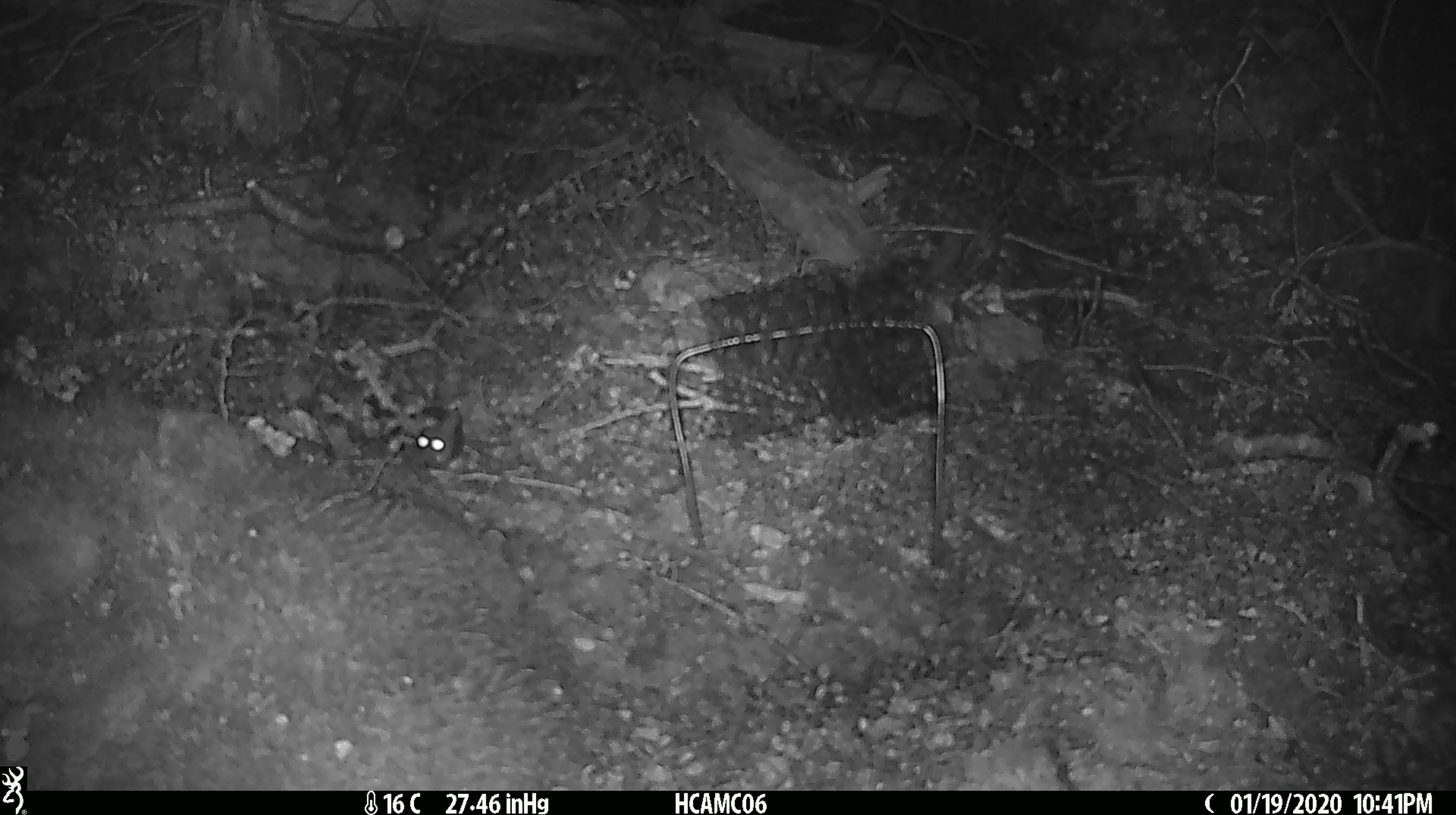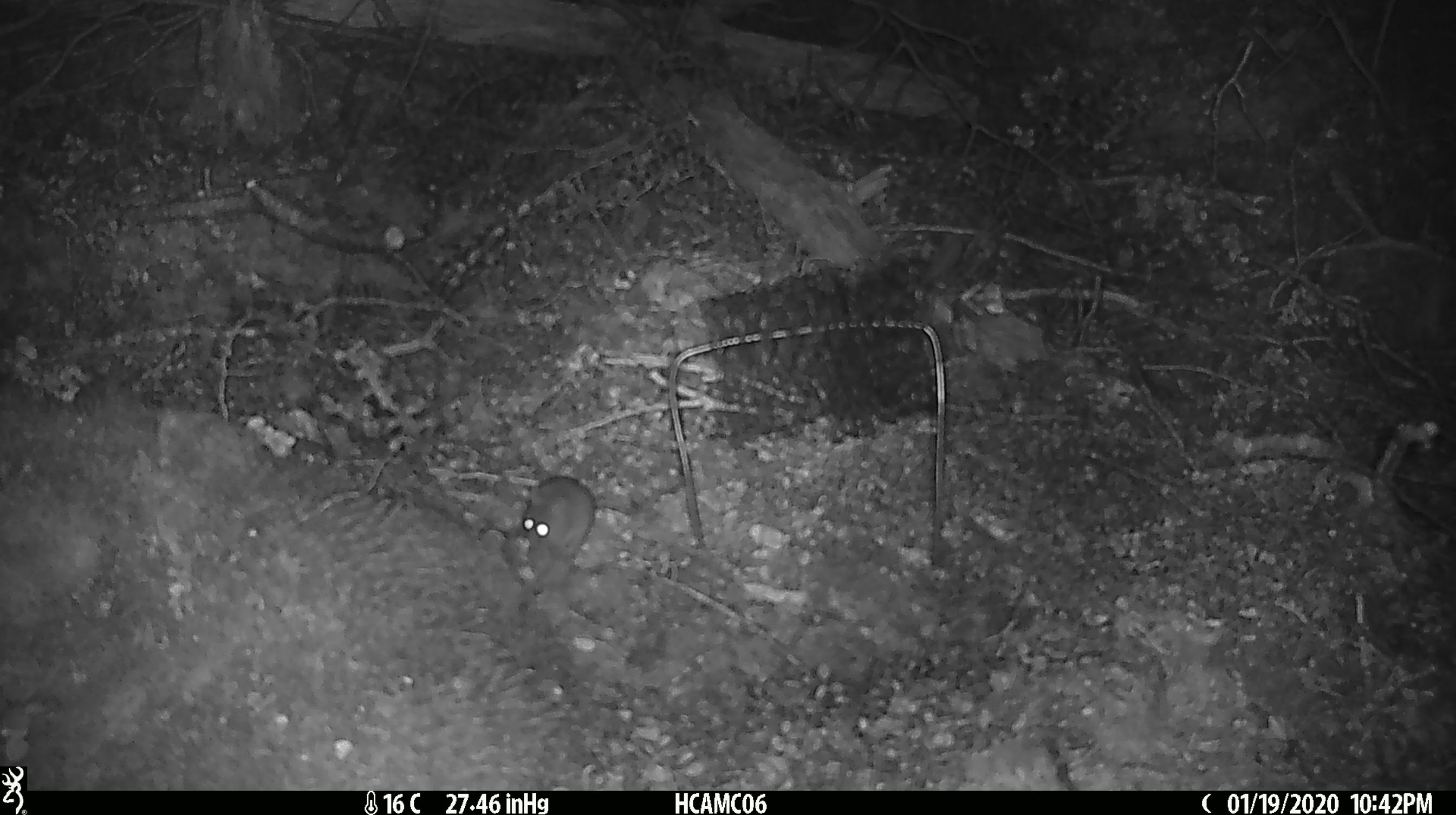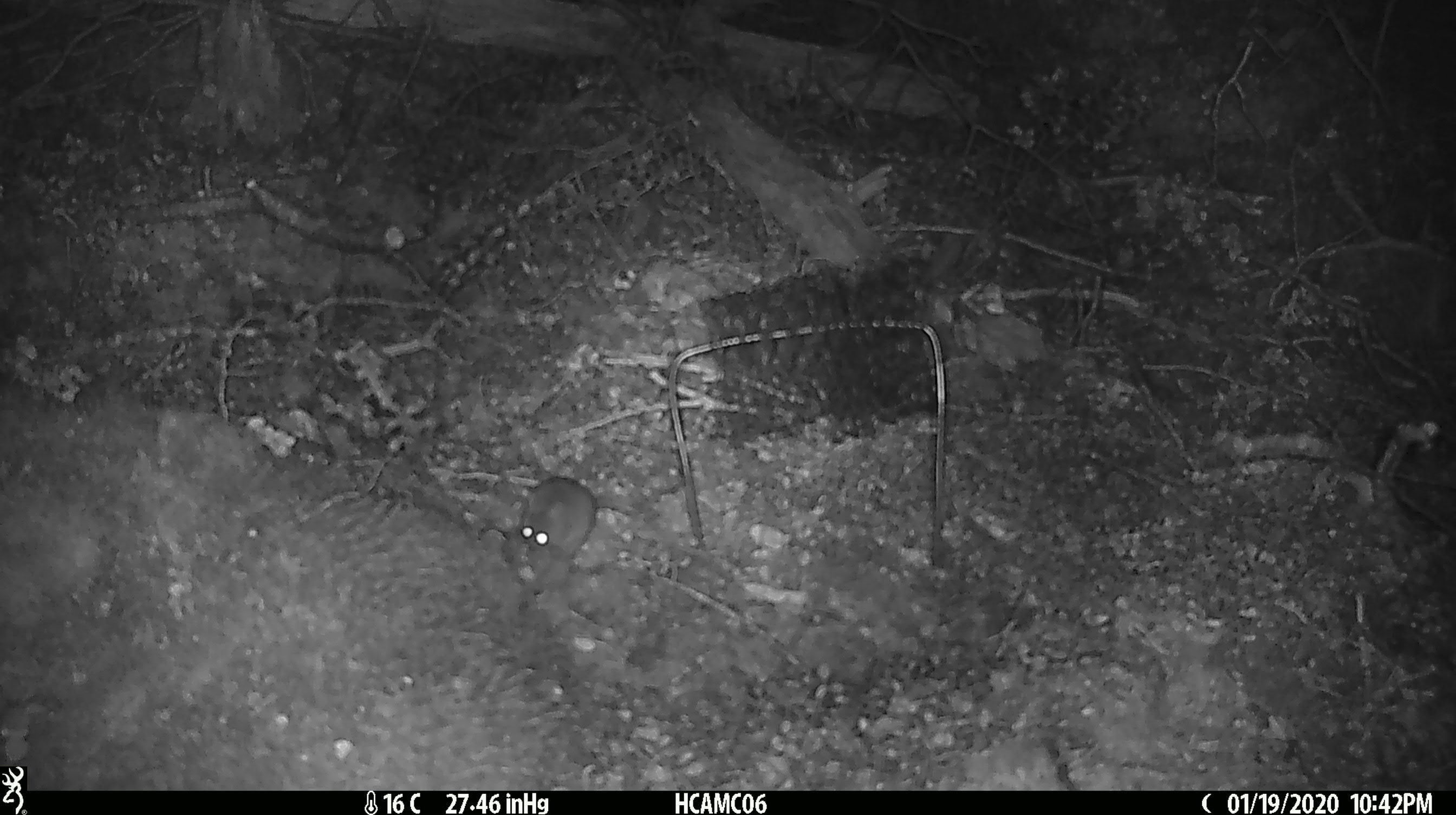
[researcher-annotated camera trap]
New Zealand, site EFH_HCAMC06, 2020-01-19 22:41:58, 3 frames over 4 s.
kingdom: Animalia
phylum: Chordata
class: Mammalia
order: Rodentia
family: Muridae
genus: Mus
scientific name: Mus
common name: mouse